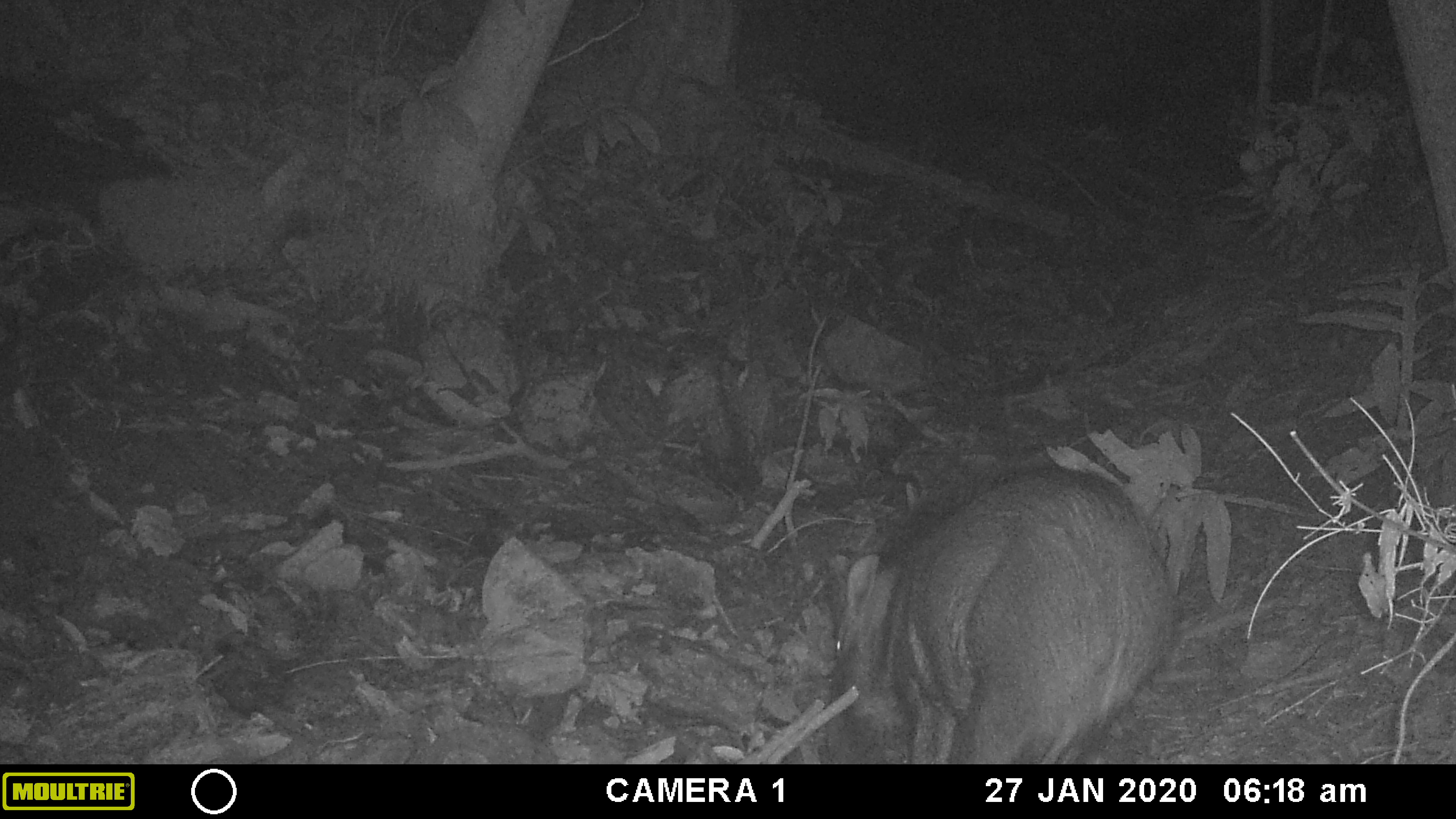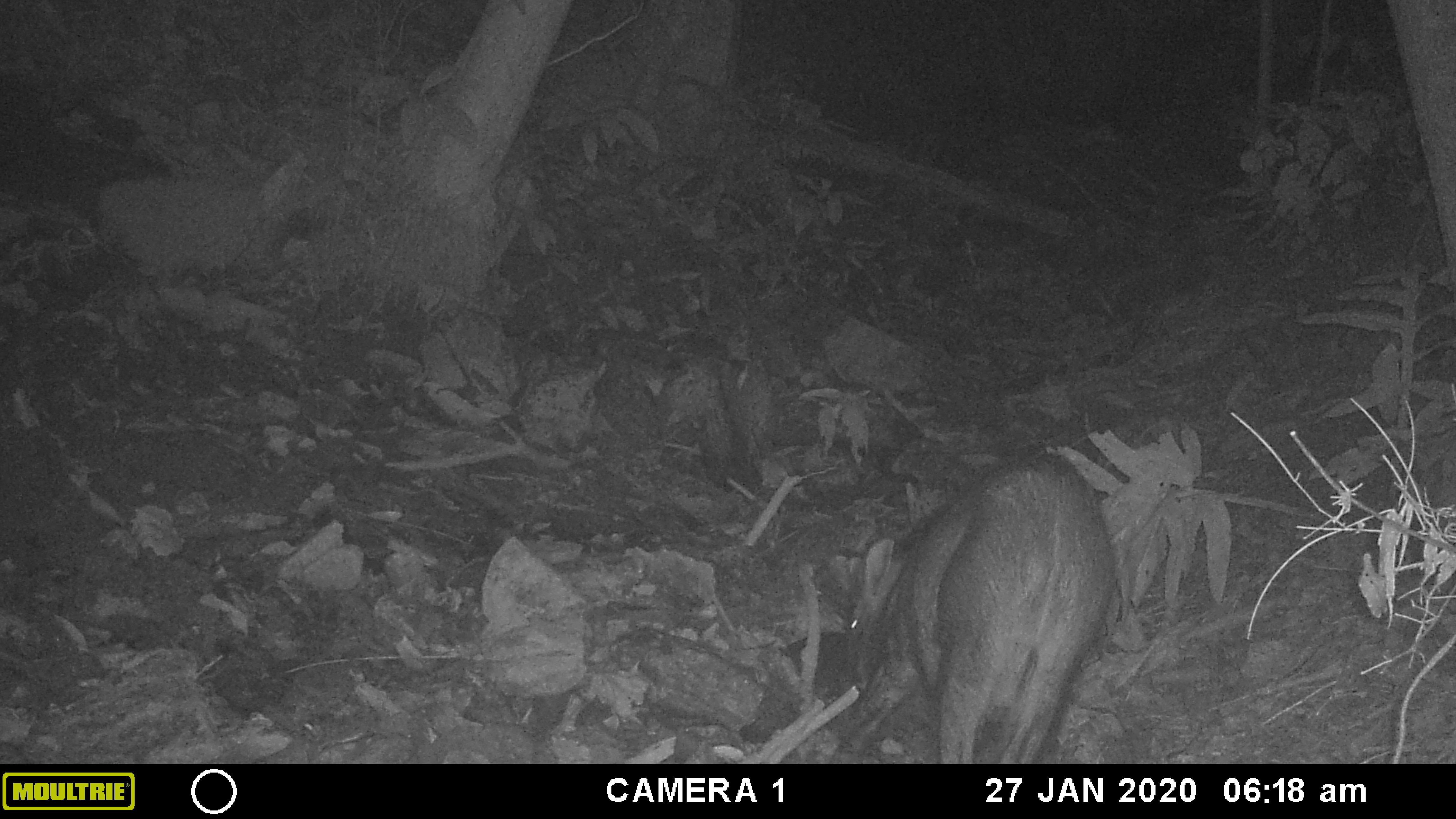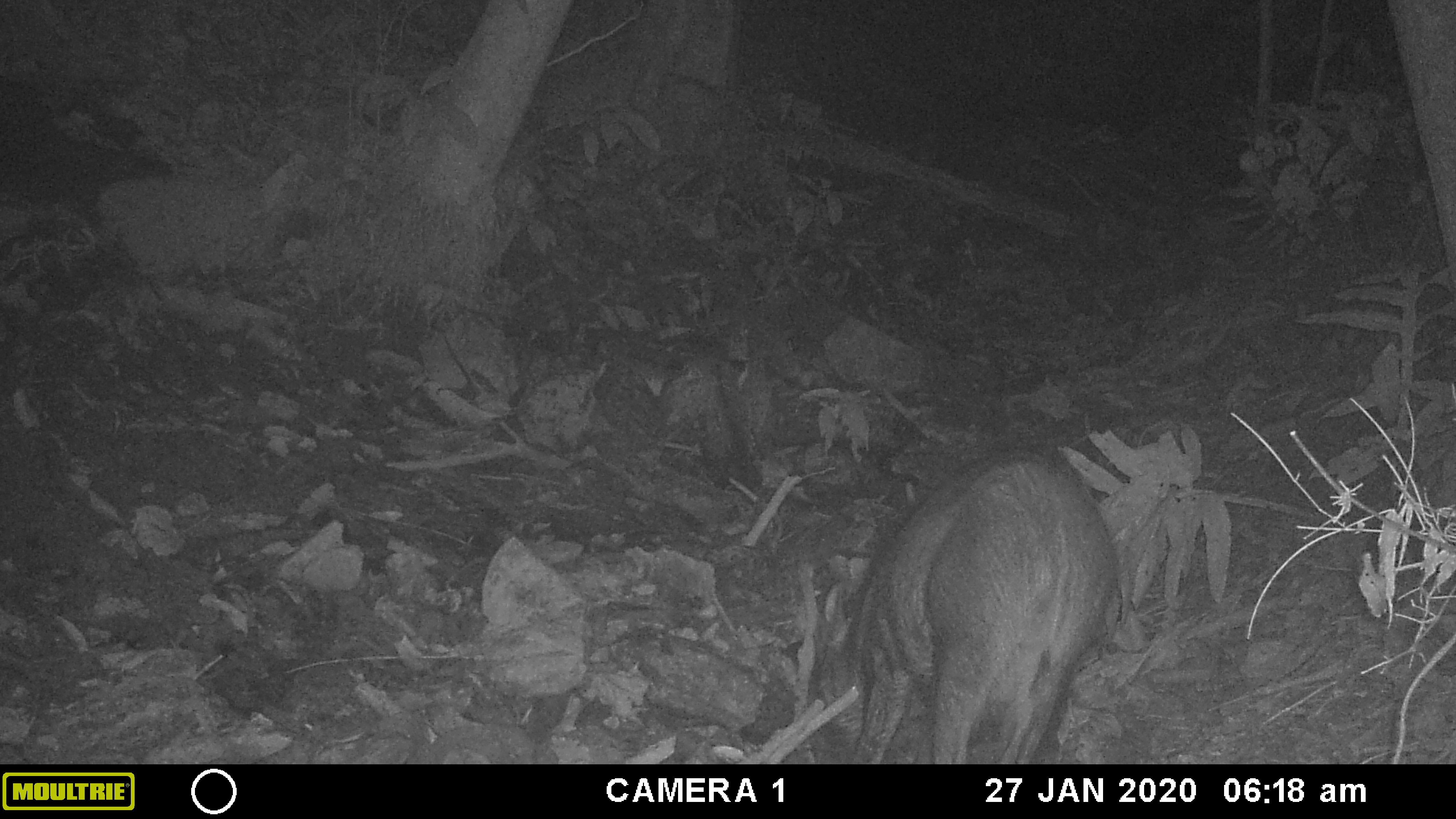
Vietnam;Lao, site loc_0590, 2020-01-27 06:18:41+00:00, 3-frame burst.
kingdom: Animalia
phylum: Chordata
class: Mammalia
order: Artiodactyla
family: Suidae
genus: Sus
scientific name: Sus scrofa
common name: eurasian wild pig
Eurasian wild pig (Sus scrofa). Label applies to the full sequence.